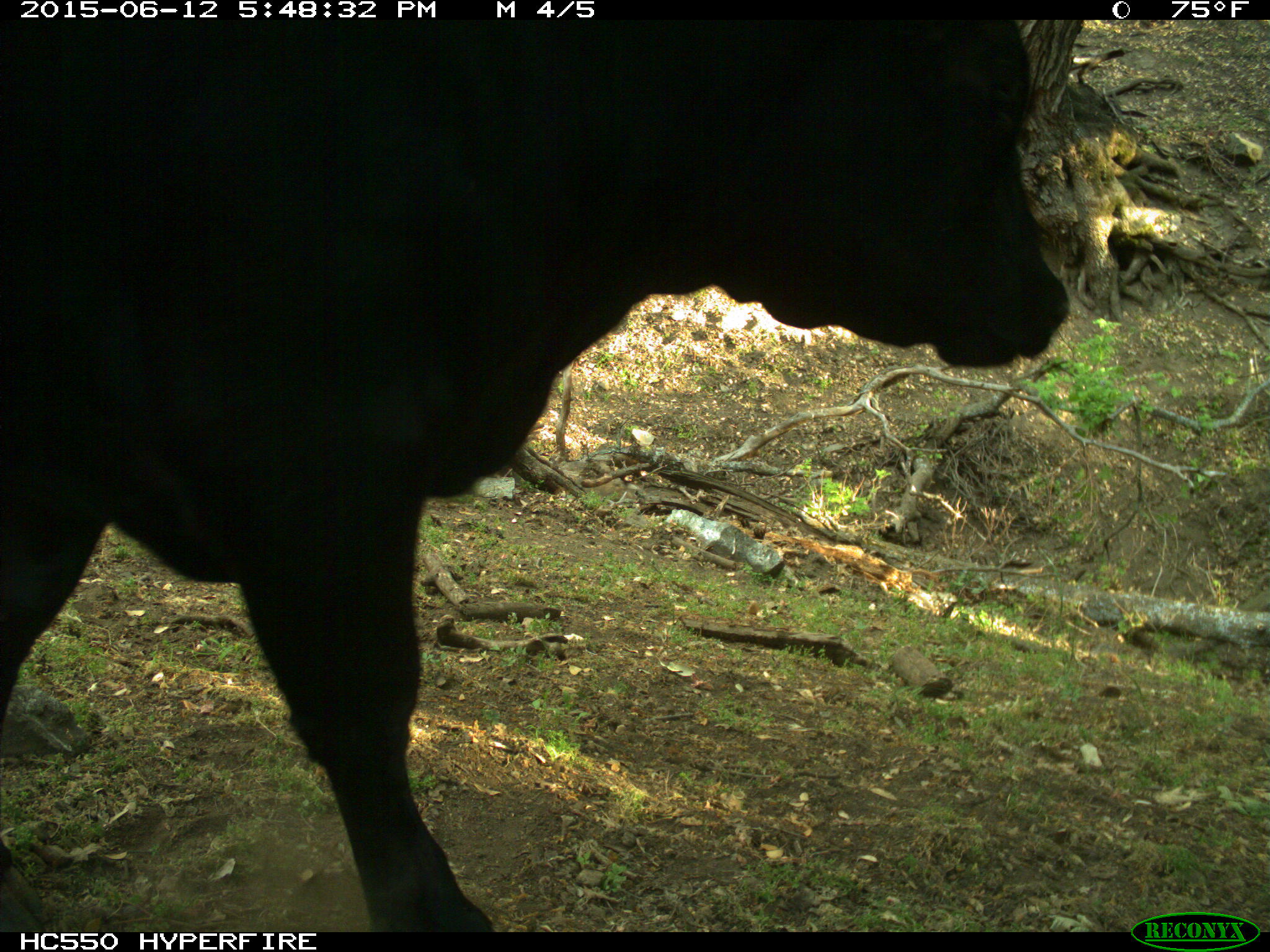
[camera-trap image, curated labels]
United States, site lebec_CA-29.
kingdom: Animalia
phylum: Chordata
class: Mammalia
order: Artiodactyla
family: Bovidae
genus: Bos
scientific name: Bos taurus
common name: domestic cow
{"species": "Bos taurus (domestic cow)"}